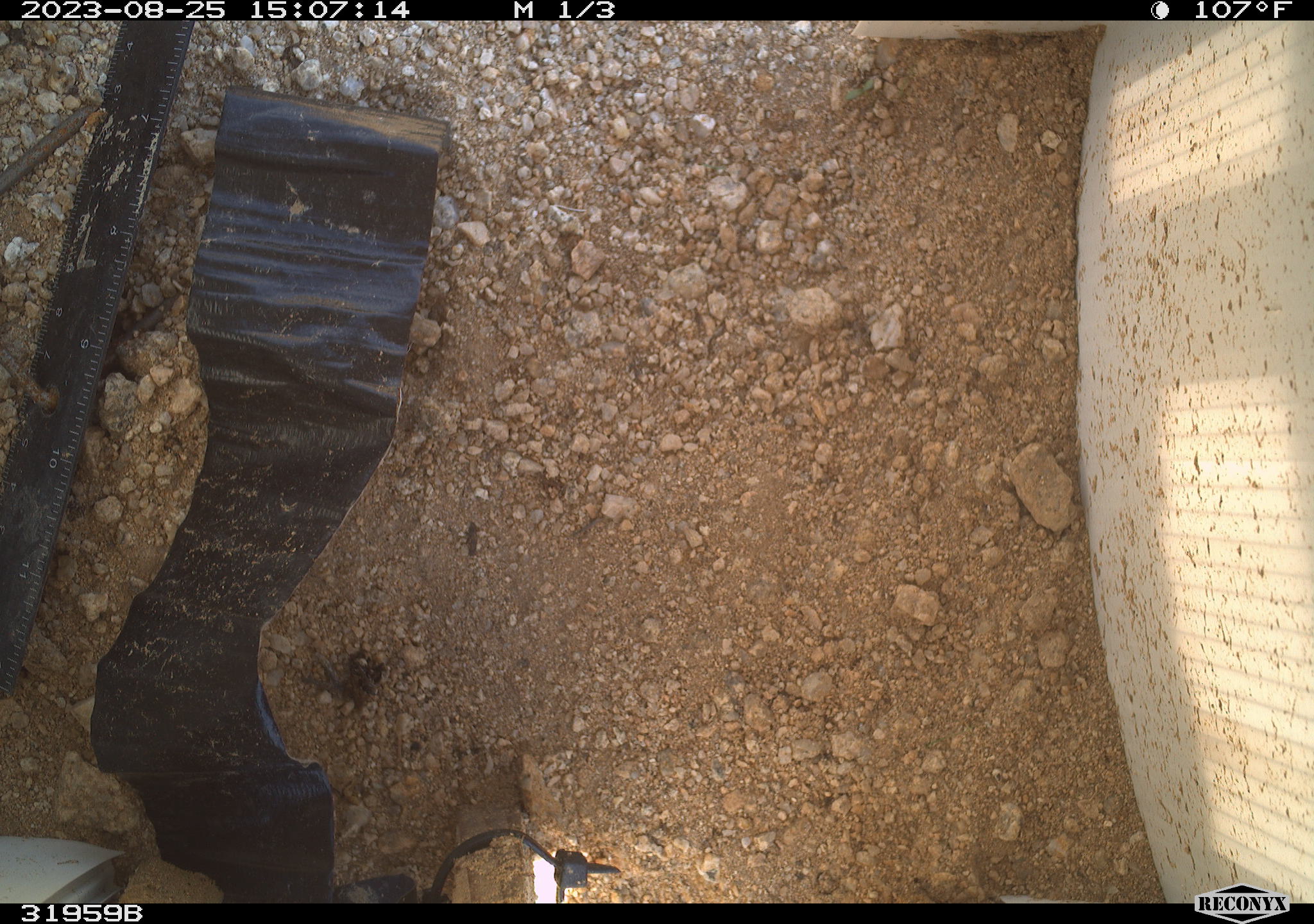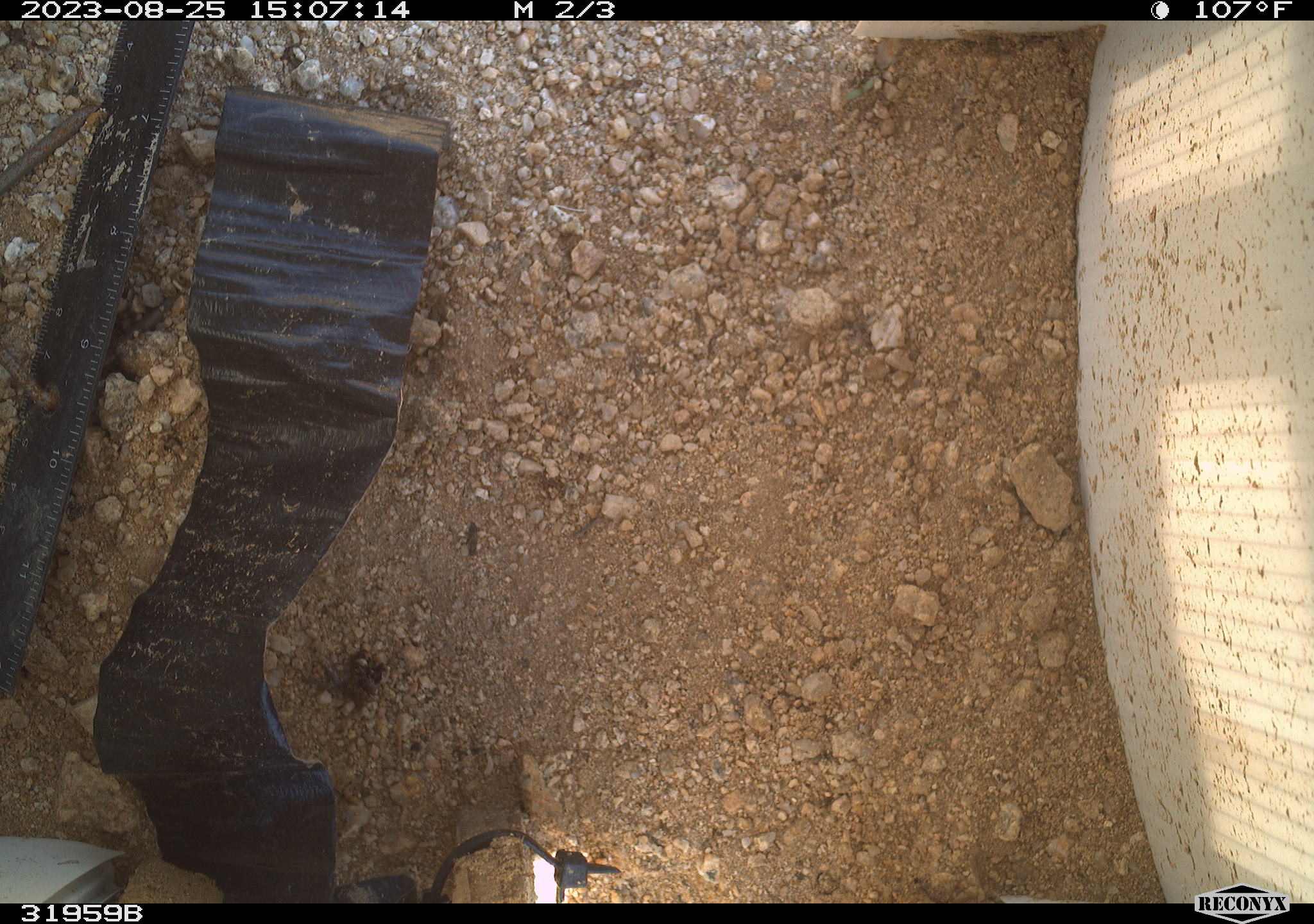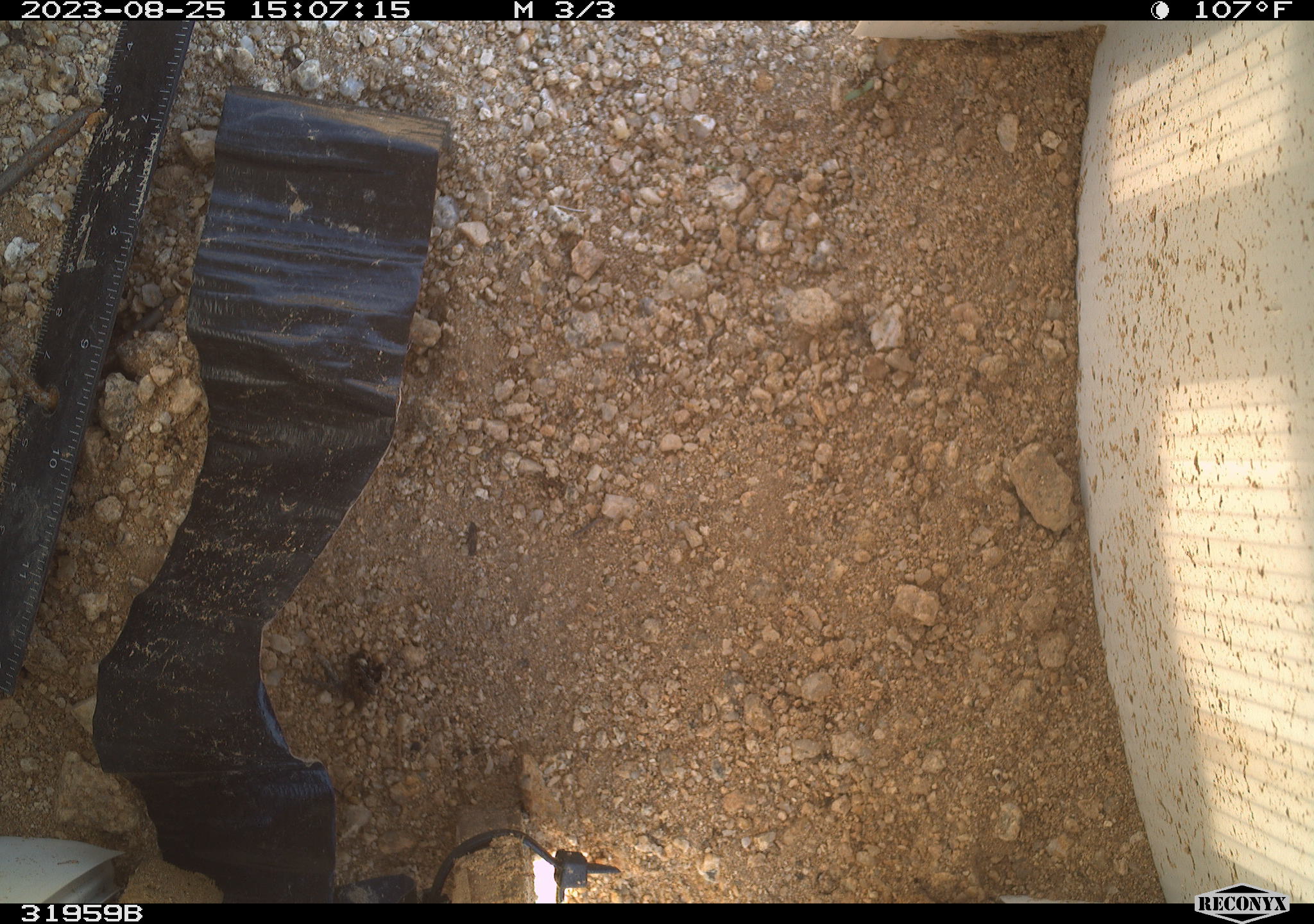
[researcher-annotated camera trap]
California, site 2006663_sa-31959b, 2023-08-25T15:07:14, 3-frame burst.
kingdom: Animalia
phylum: Arthropoda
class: Insecta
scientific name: Insecta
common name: insect